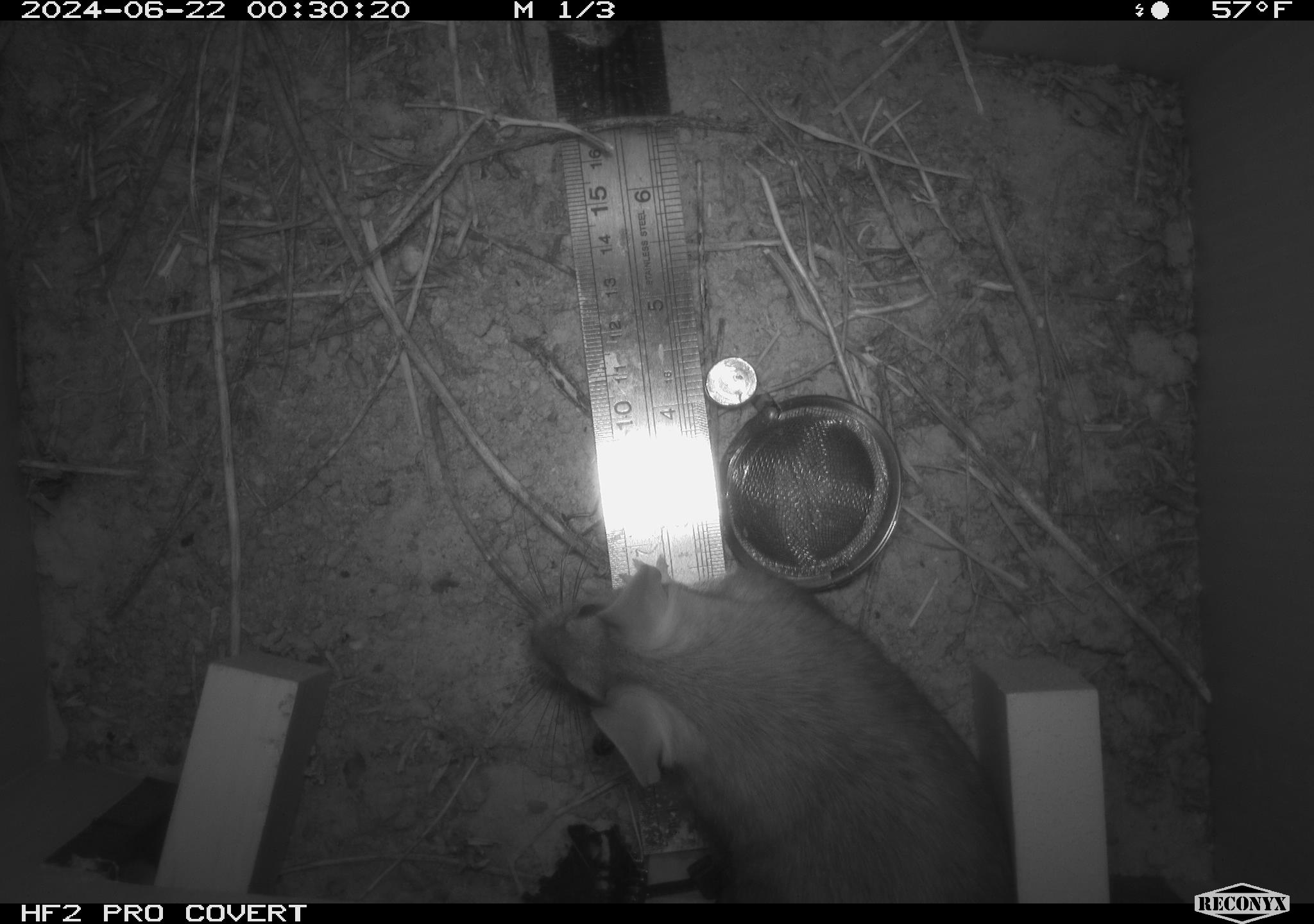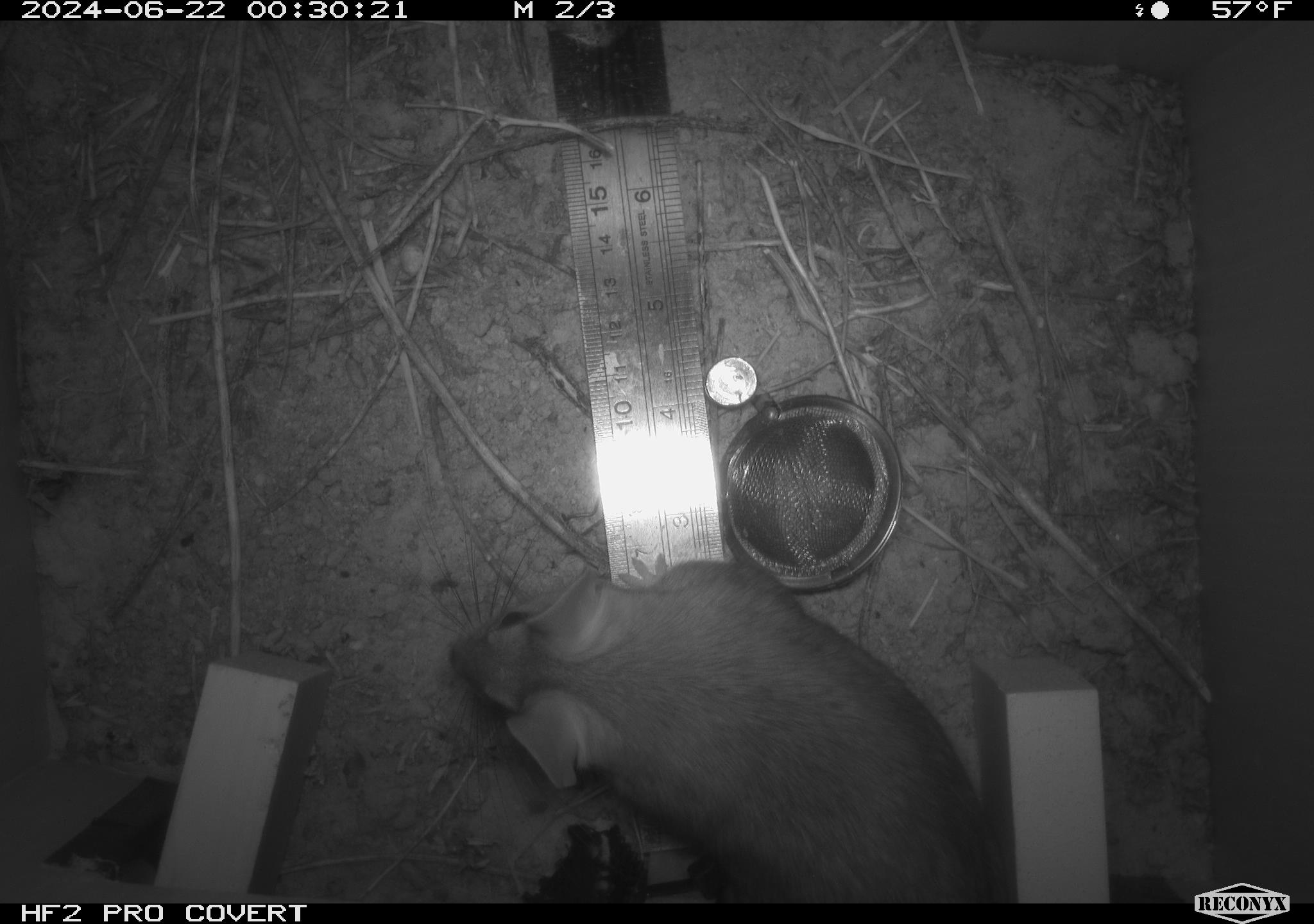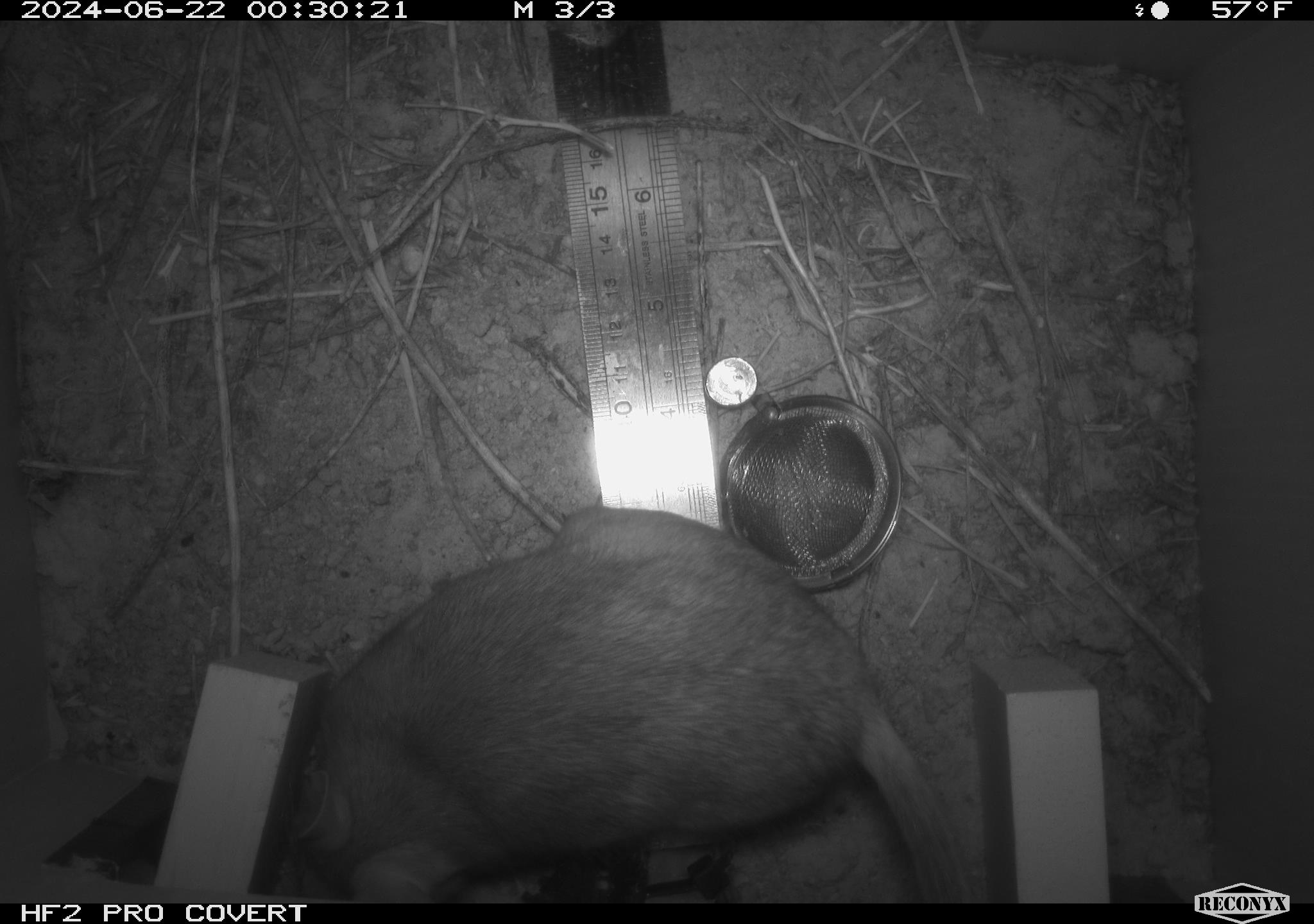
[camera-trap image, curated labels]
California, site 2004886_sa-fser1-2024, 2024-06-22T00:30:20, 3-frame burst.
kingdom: Animalia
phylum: Chordata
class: Mammalia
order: Rodentia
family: Cricetidae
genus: Neotoma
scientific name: Neotoma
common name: pack rat or woodrat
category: neotoma species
Neotoma species (pack rat or woodrat) (Neotoma).